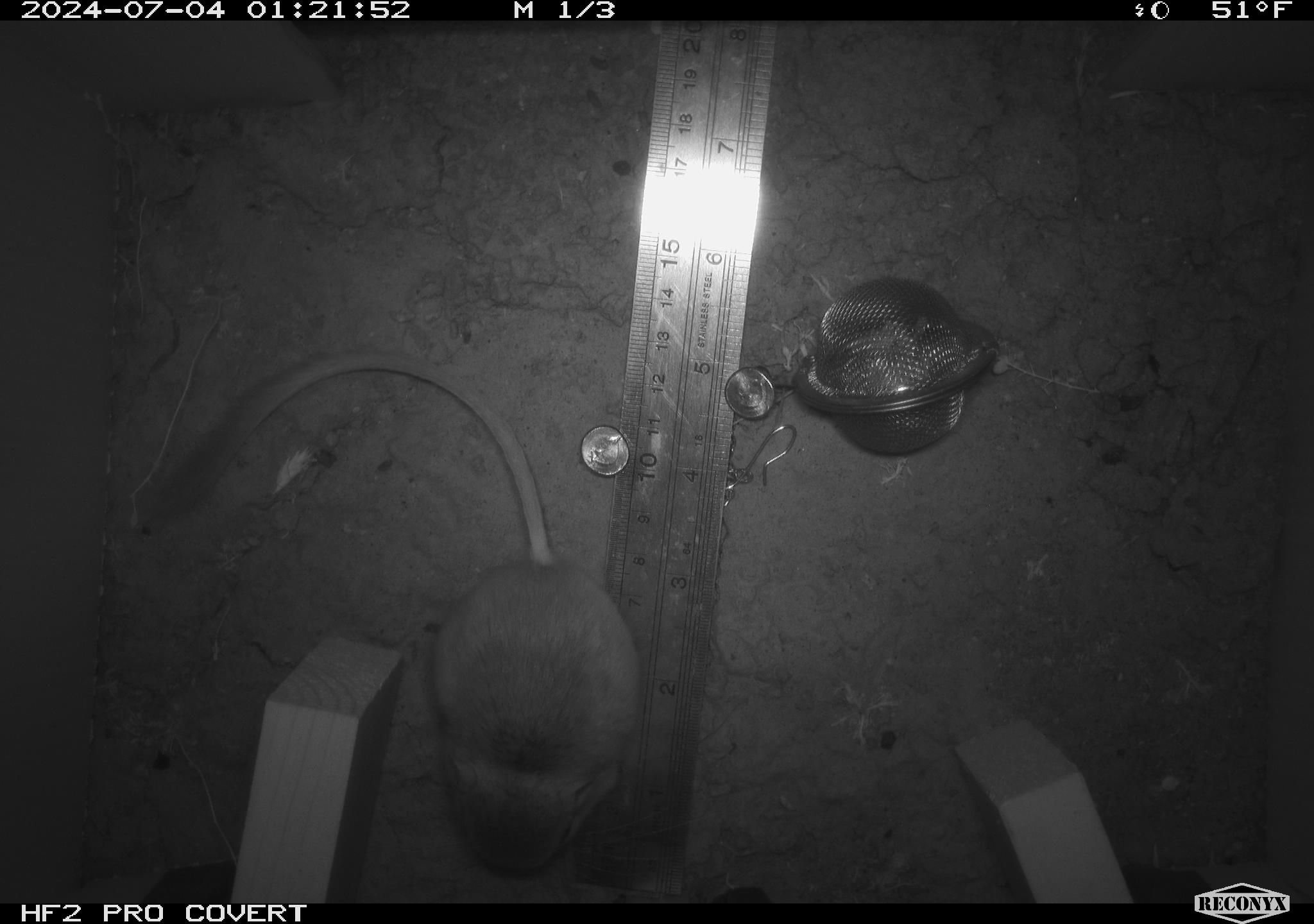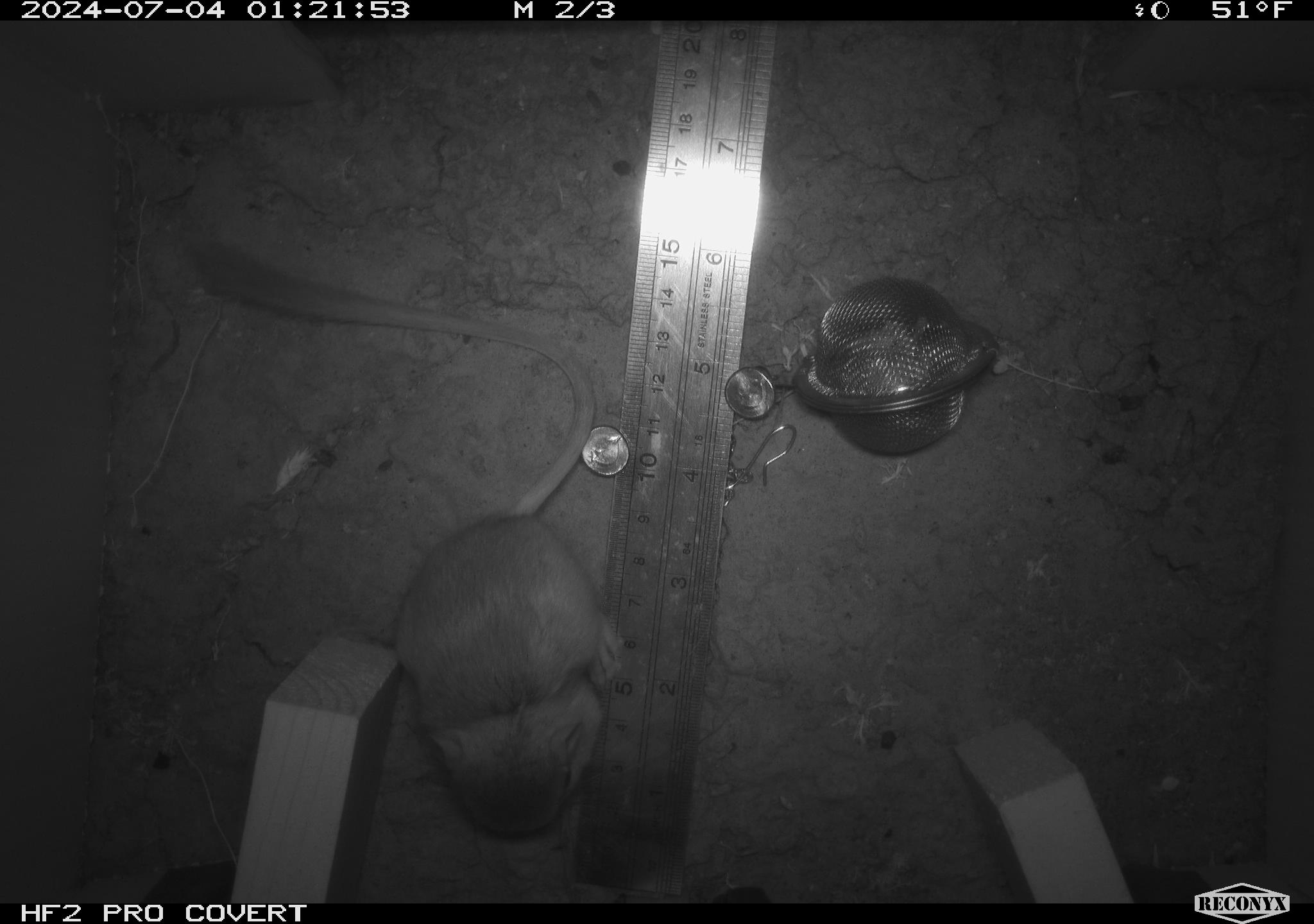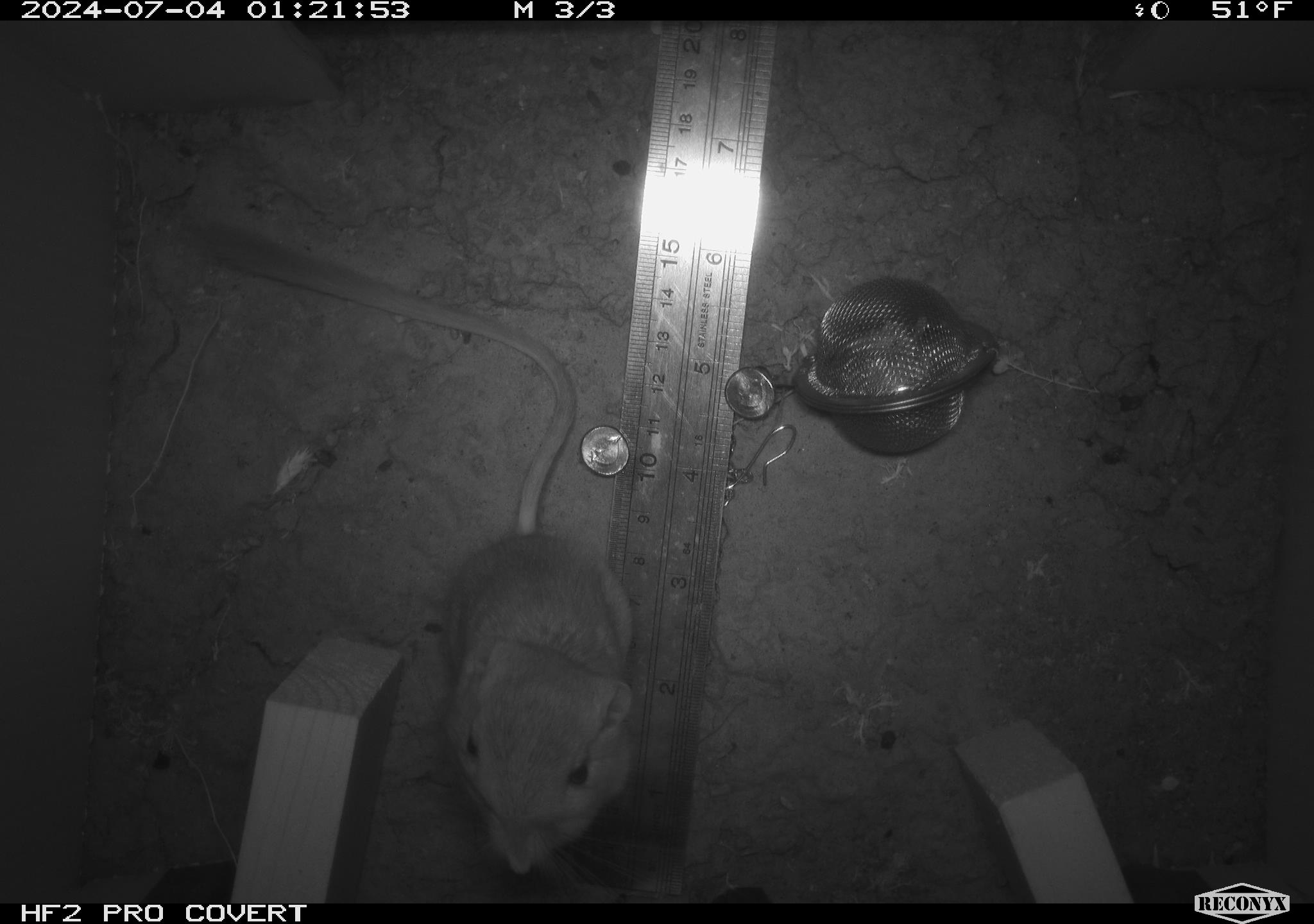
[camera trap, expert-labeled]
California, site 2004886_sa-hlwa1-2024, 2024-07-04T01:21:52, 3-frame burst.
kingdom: Animalia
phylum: Chordata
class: Mammalia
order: Rodentia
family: Heteromyidae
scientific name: Heteromyidae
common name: kangaroo rats and pocket mice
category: heteromyidae family